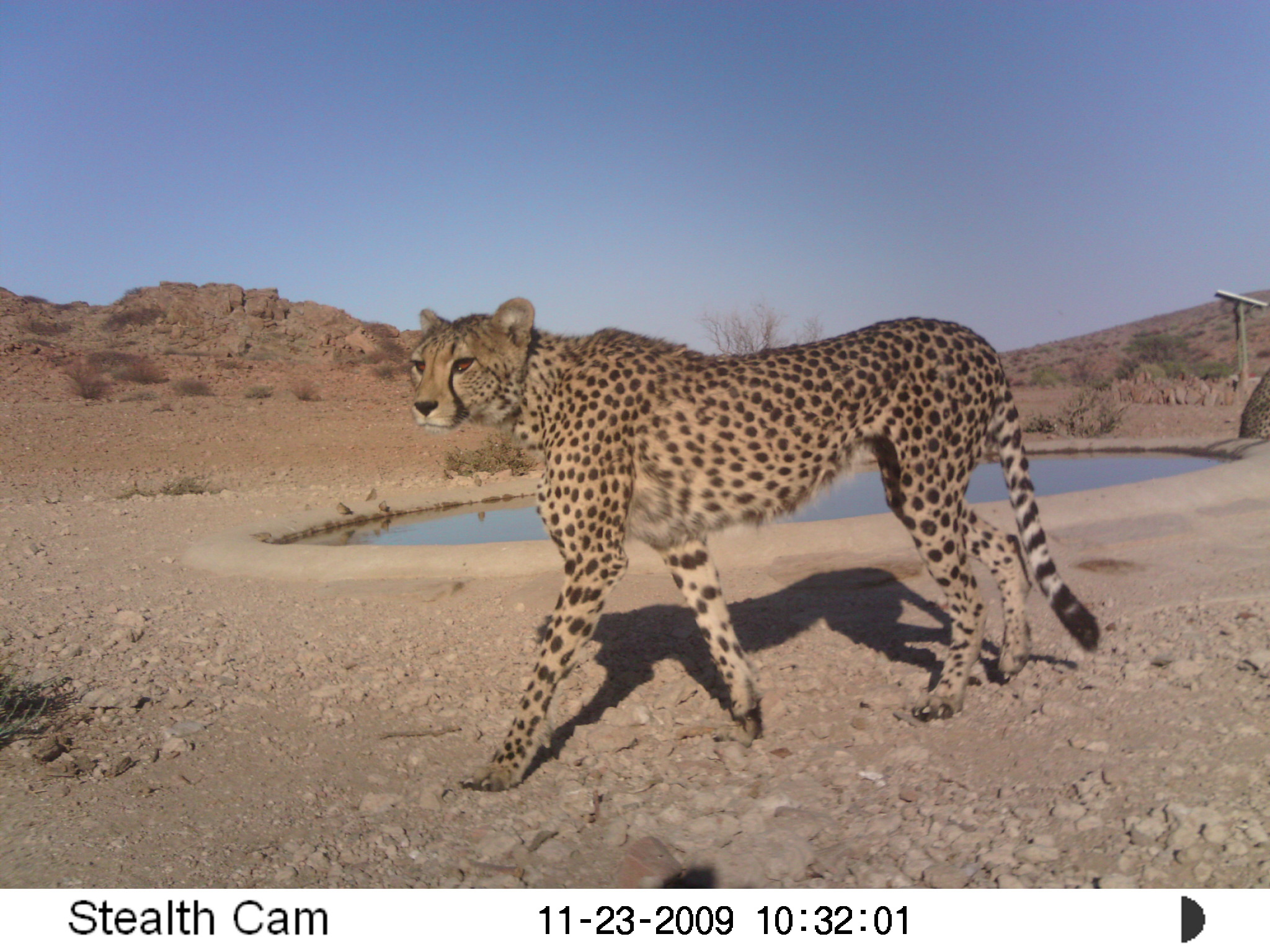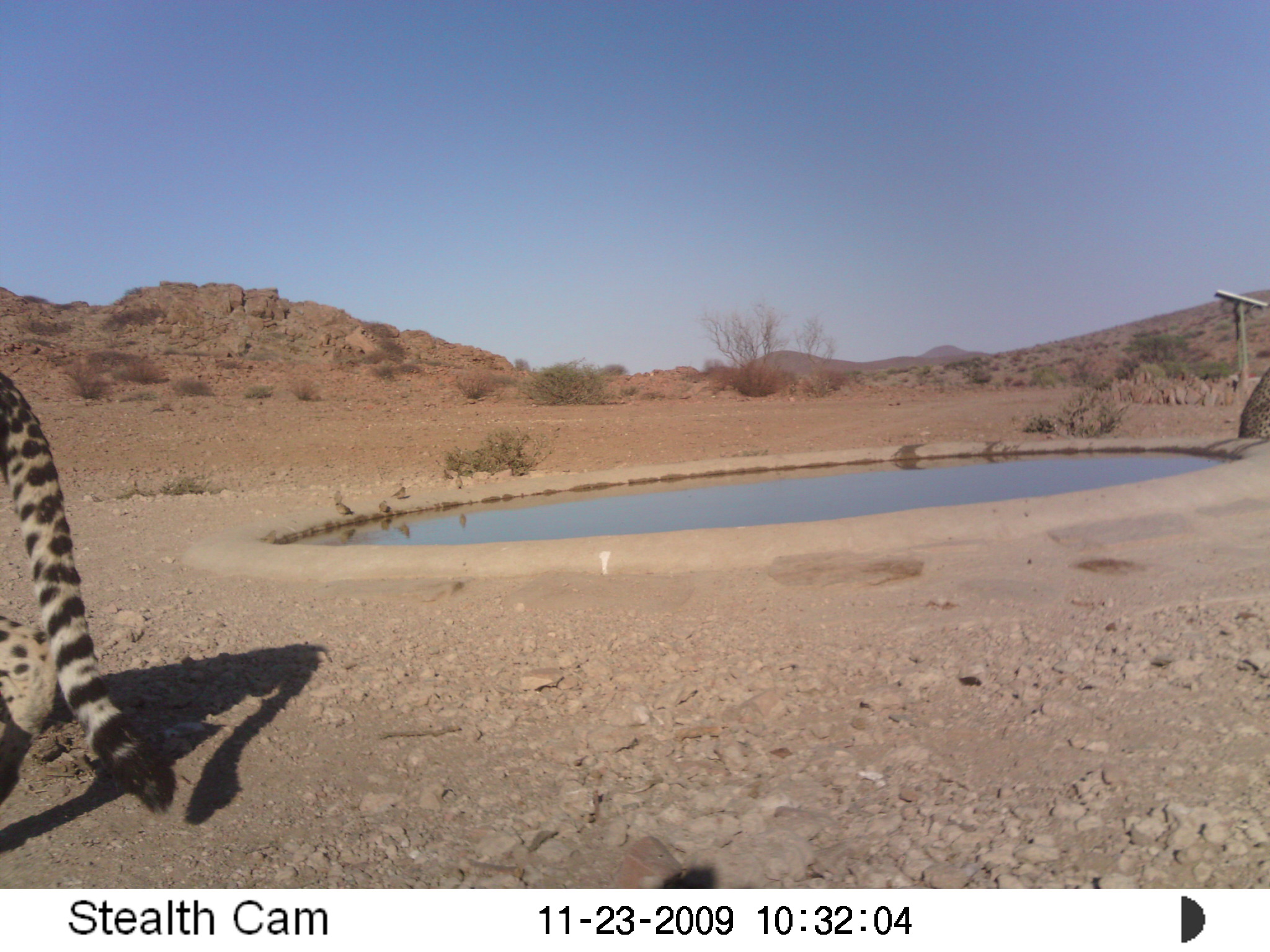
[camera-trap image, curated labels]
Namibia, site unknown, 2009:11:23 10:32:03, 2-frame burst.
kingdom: Animalia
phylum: Chordata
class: Mammalia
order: Carnivora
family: Felidae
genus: Acinonyx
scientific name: Acinonyx jubatus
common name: cheetah